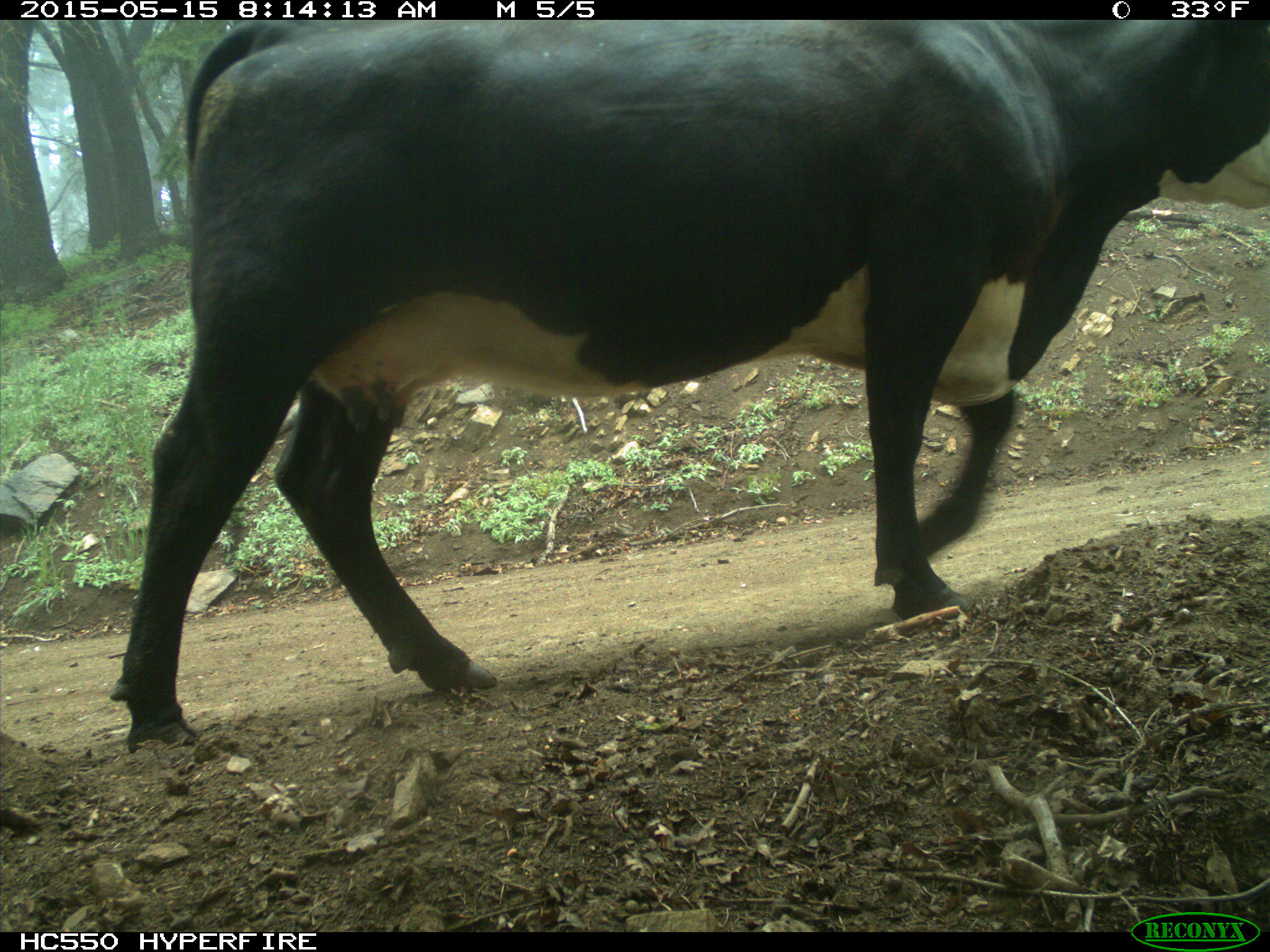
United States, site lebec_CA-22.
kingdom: Animalia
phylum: Chordata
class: Mammalia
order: Artiodactyla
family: Bovidae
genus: Bos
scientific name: Bos taurus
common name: domestic cow